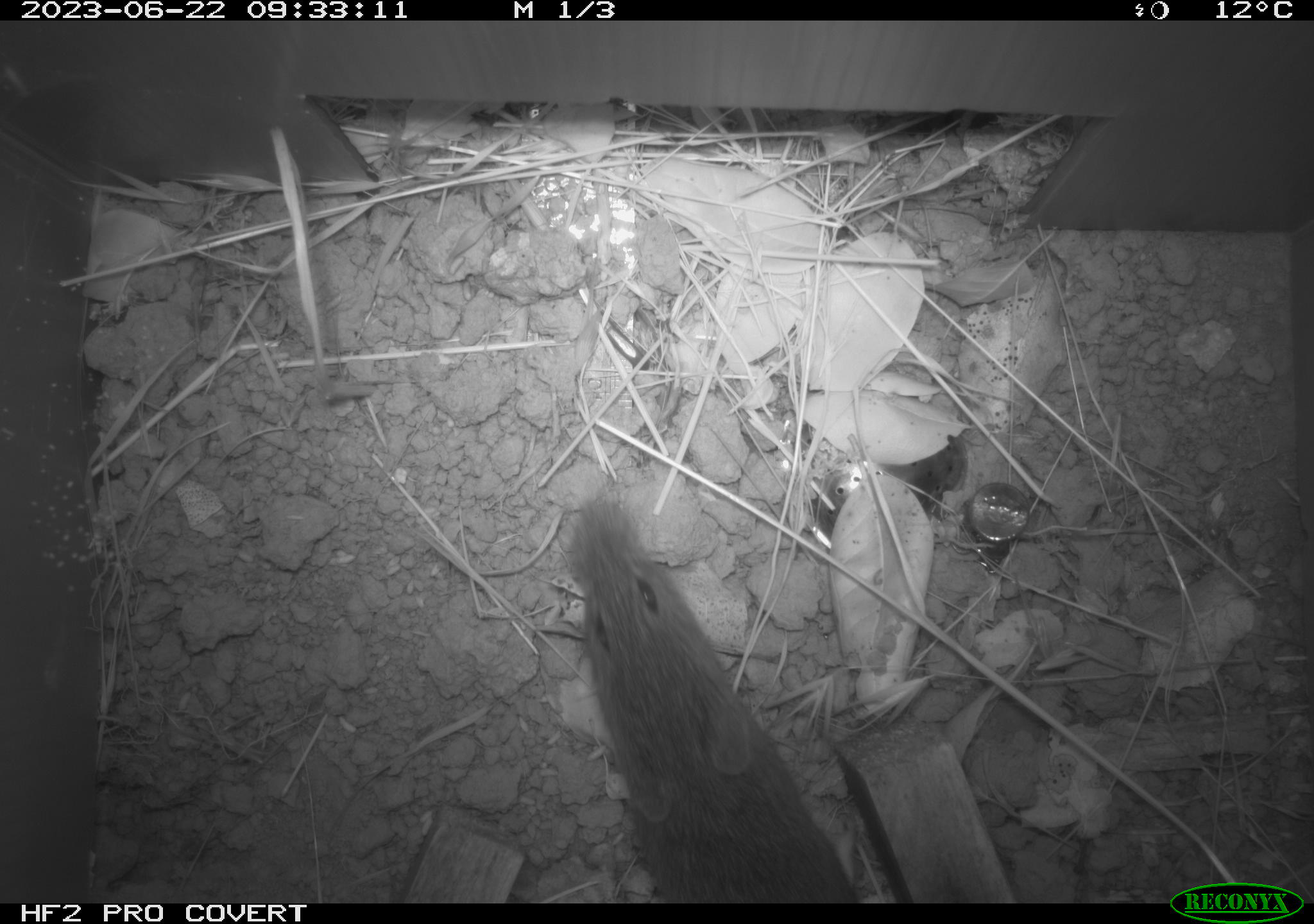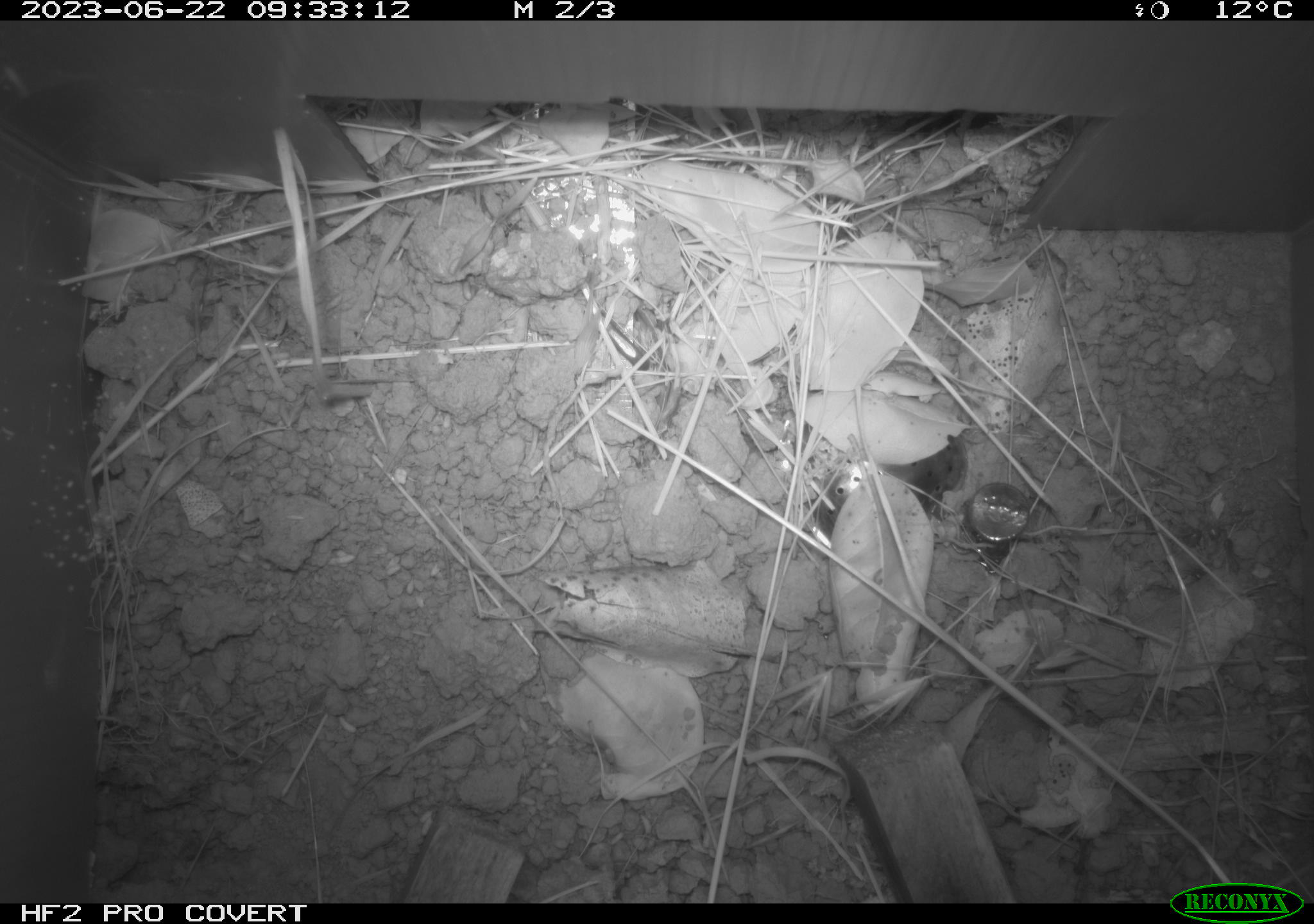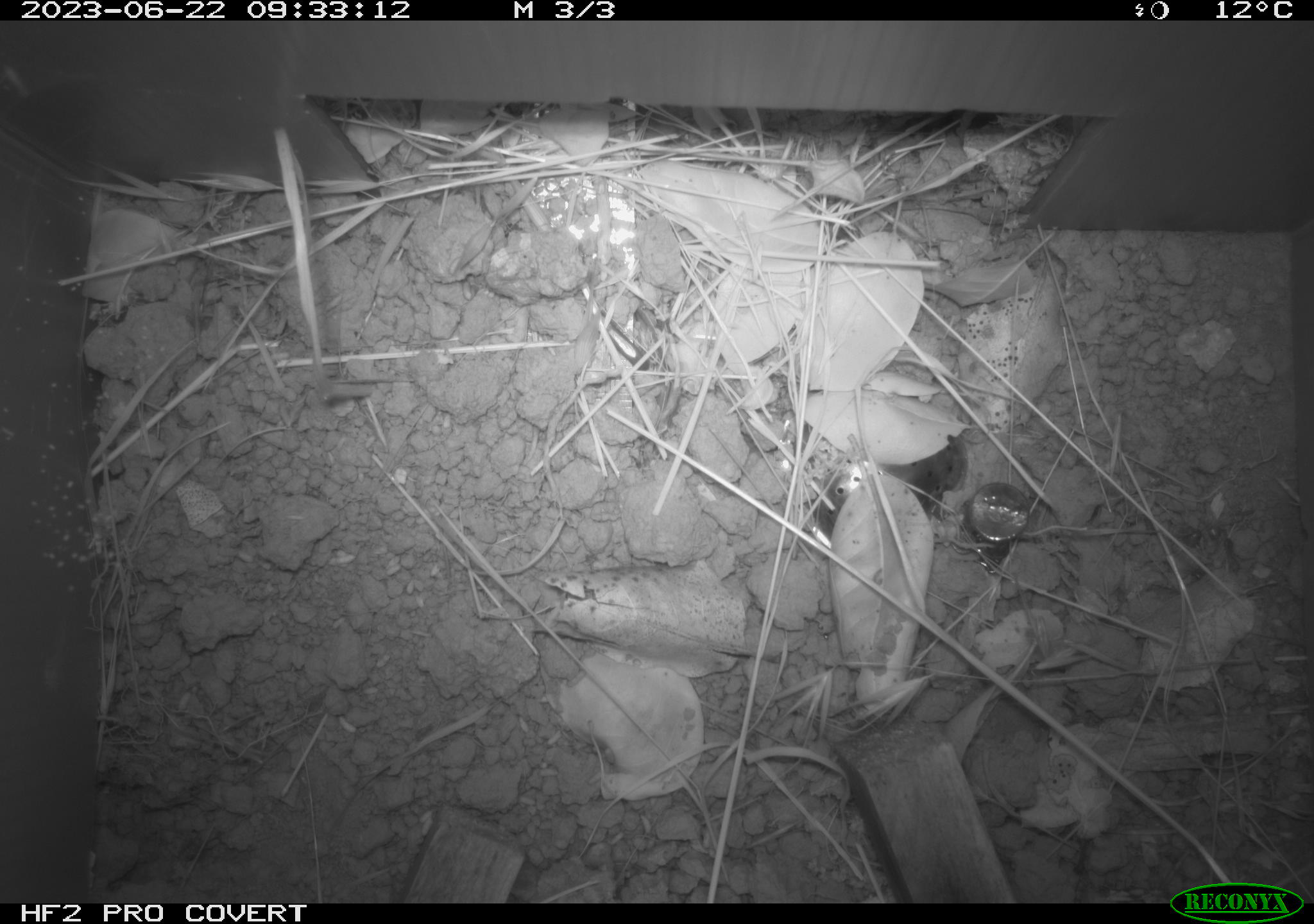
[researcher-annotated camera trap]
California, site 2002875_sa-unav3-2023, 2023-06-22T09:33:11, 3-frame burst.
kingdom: Animalia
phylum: Chordata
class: Mammalia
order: Rodentia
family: Cricetidae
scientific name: Arvicolinae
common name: voles, lemmings, and muskrats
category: arvicolinae subfamily